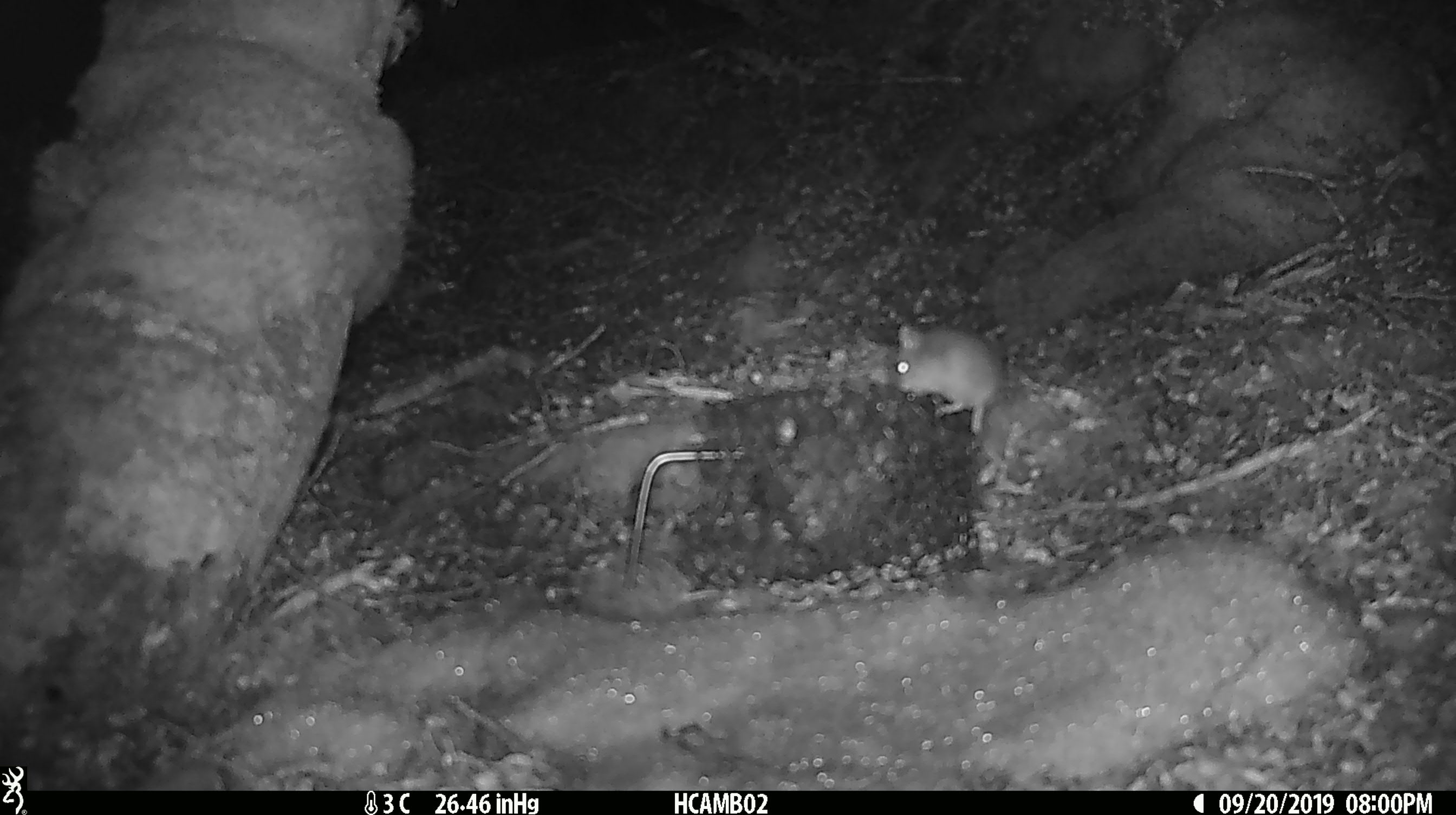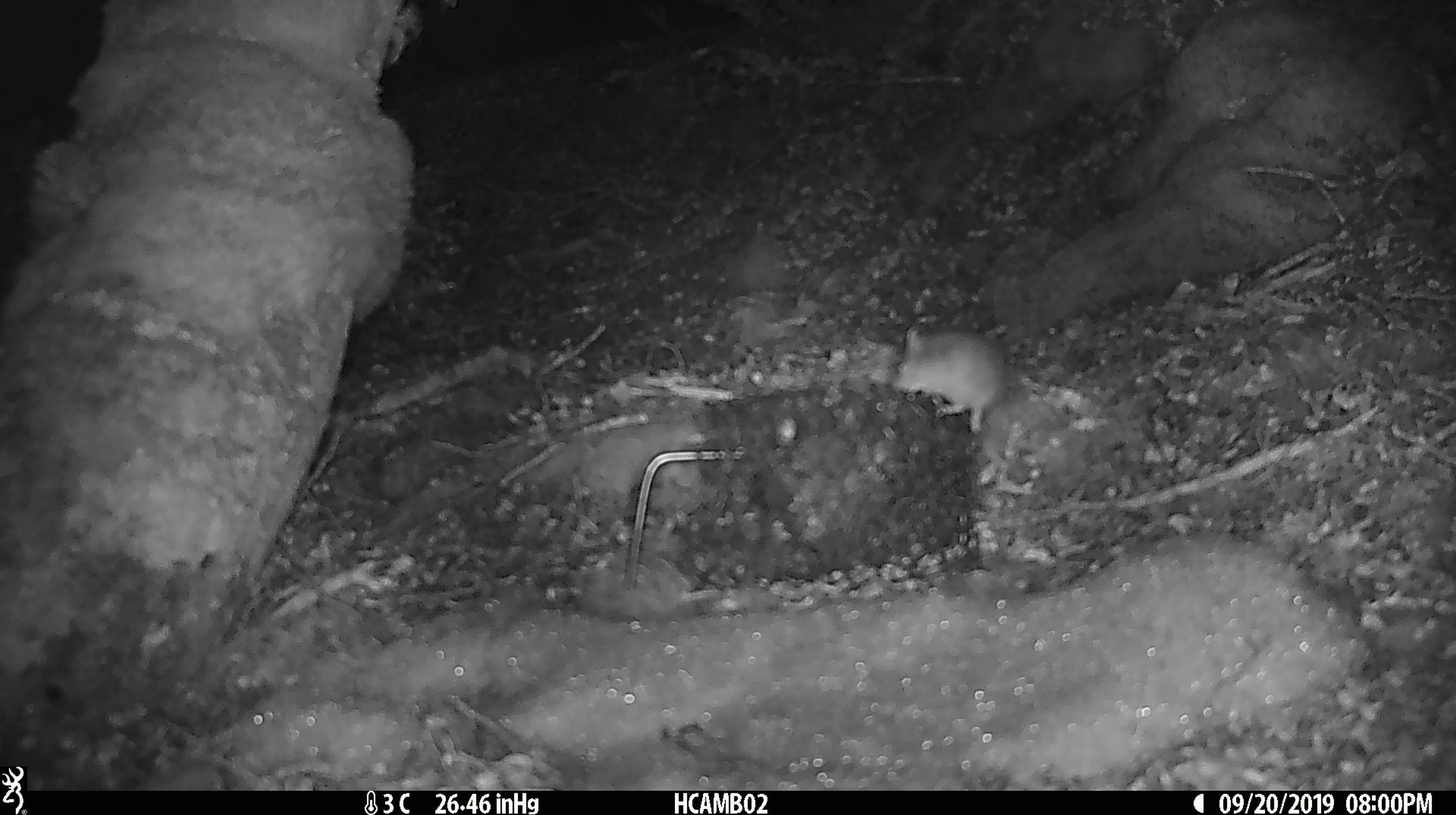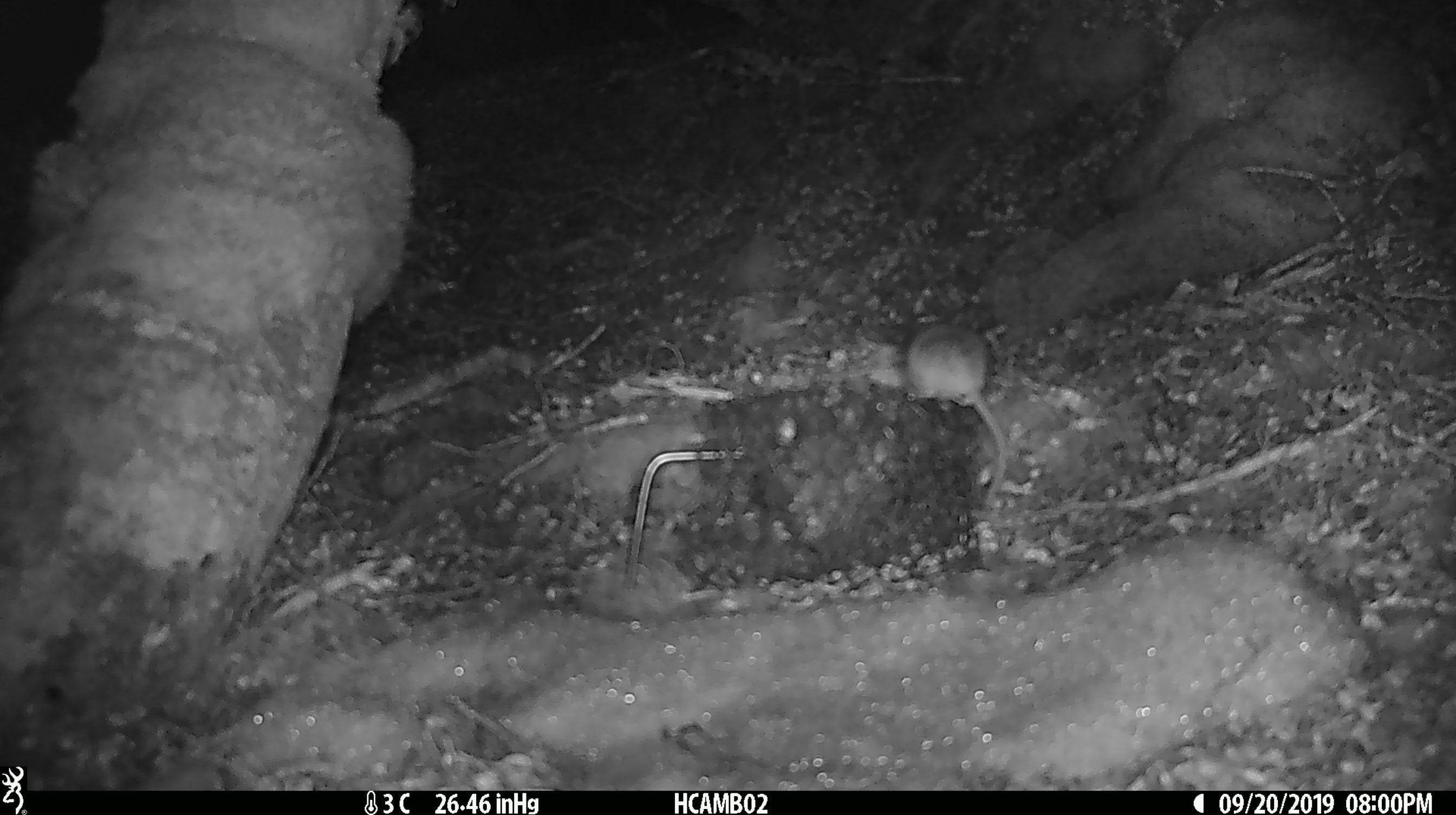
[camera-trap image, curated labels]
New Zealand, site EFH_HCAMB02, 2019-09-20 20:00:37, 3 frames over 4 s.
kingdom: Animalia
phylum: Chordata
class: Mammalia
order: Rodentia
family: Muridae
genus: Mus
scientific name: Mus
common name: mouse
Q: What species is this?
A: Mouse (Mus).